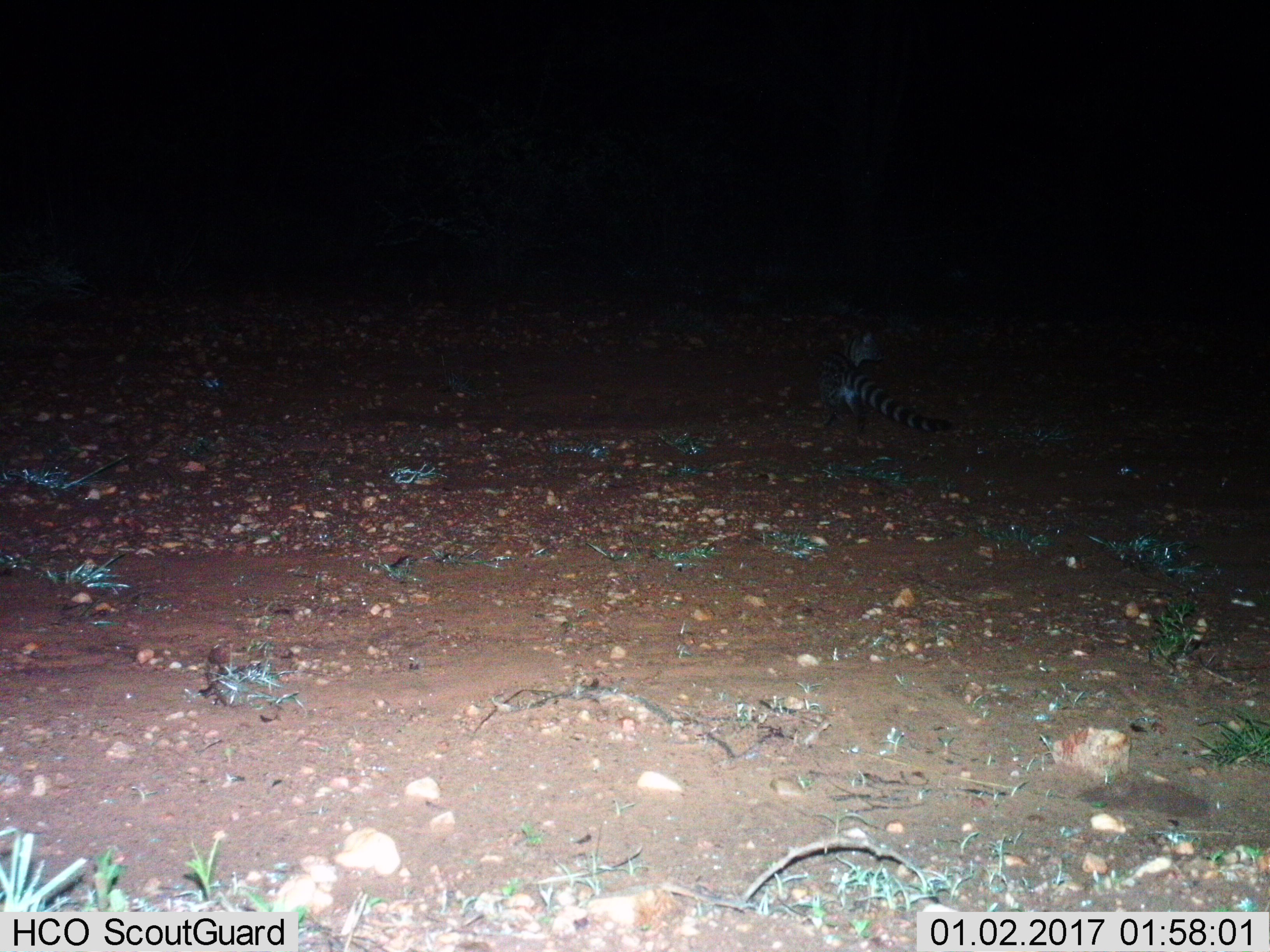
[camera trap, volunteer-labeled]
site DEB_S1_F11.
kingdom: Animalia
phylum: Chordata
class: Mammalia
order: Carnivora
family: Viverridae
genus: Genetta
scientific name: Genetta genetta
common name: small-spotted genet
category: genetcommonsmallspotted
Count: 1.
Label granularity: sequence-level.